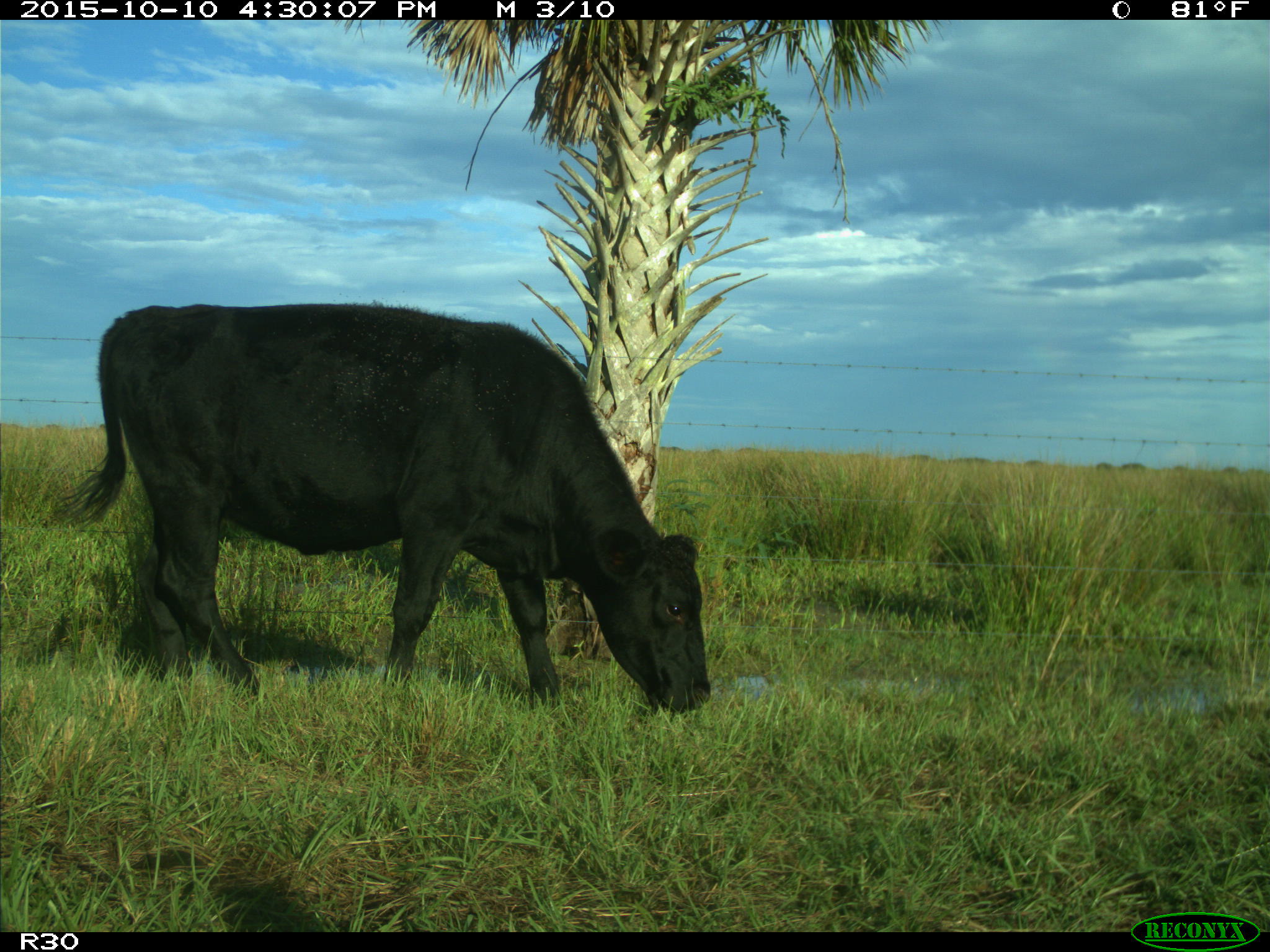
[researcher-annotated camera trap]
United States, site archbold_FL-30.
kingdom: Animalia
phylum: Chordata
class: Mammalia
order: Artiodactyla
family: Bovidae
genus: Bos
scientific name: Bos taurus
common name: domestic cow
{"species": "Bos taurus (domestic cow)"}